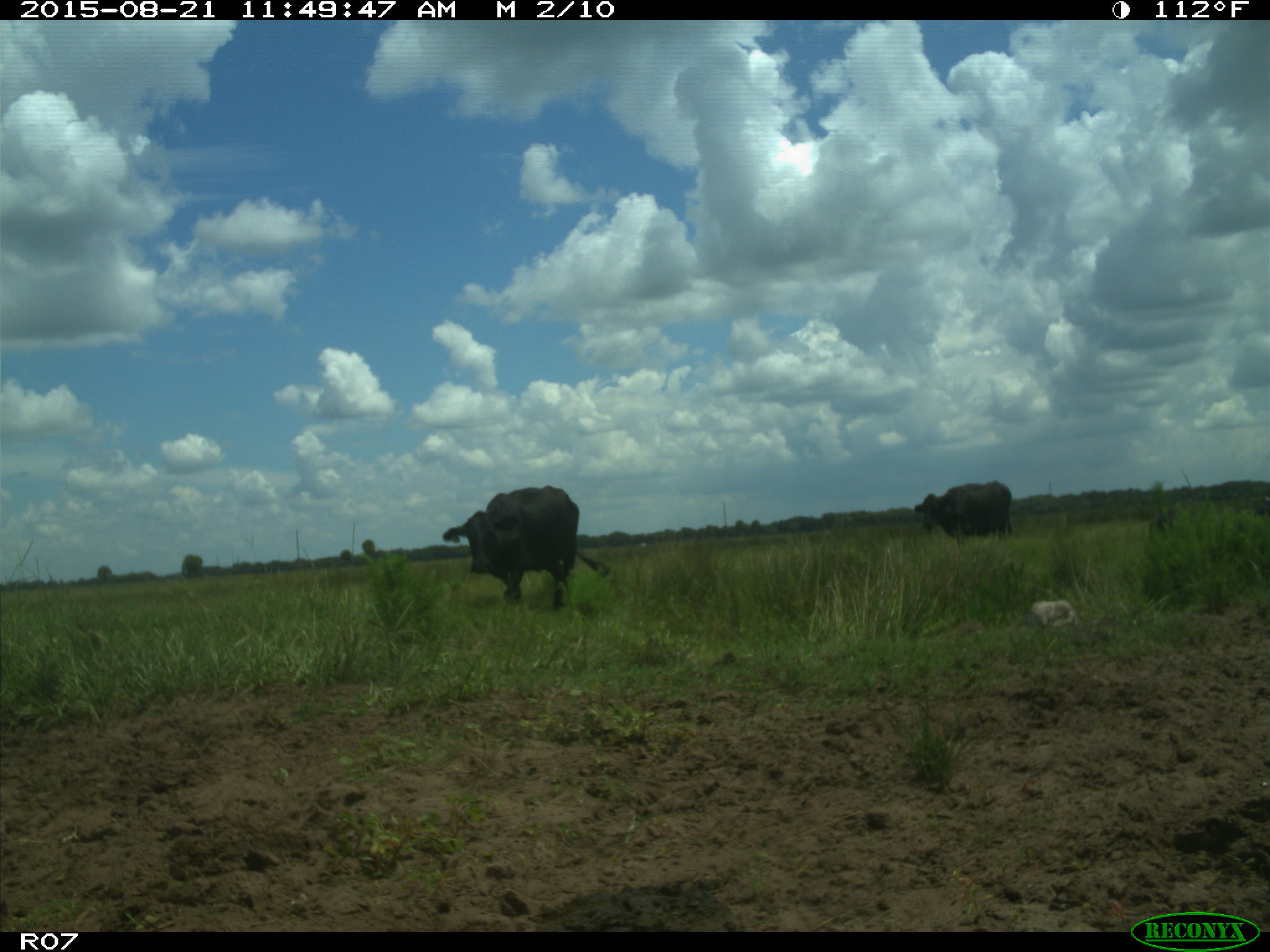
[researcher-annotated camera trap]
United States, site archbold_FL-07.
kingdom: Animalia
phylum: Chordata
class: Mammalia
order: Artiodactyla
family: Bovidae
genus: Bos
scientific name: Bos taurus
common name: domestic cow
Bos taurus (domestic cow).